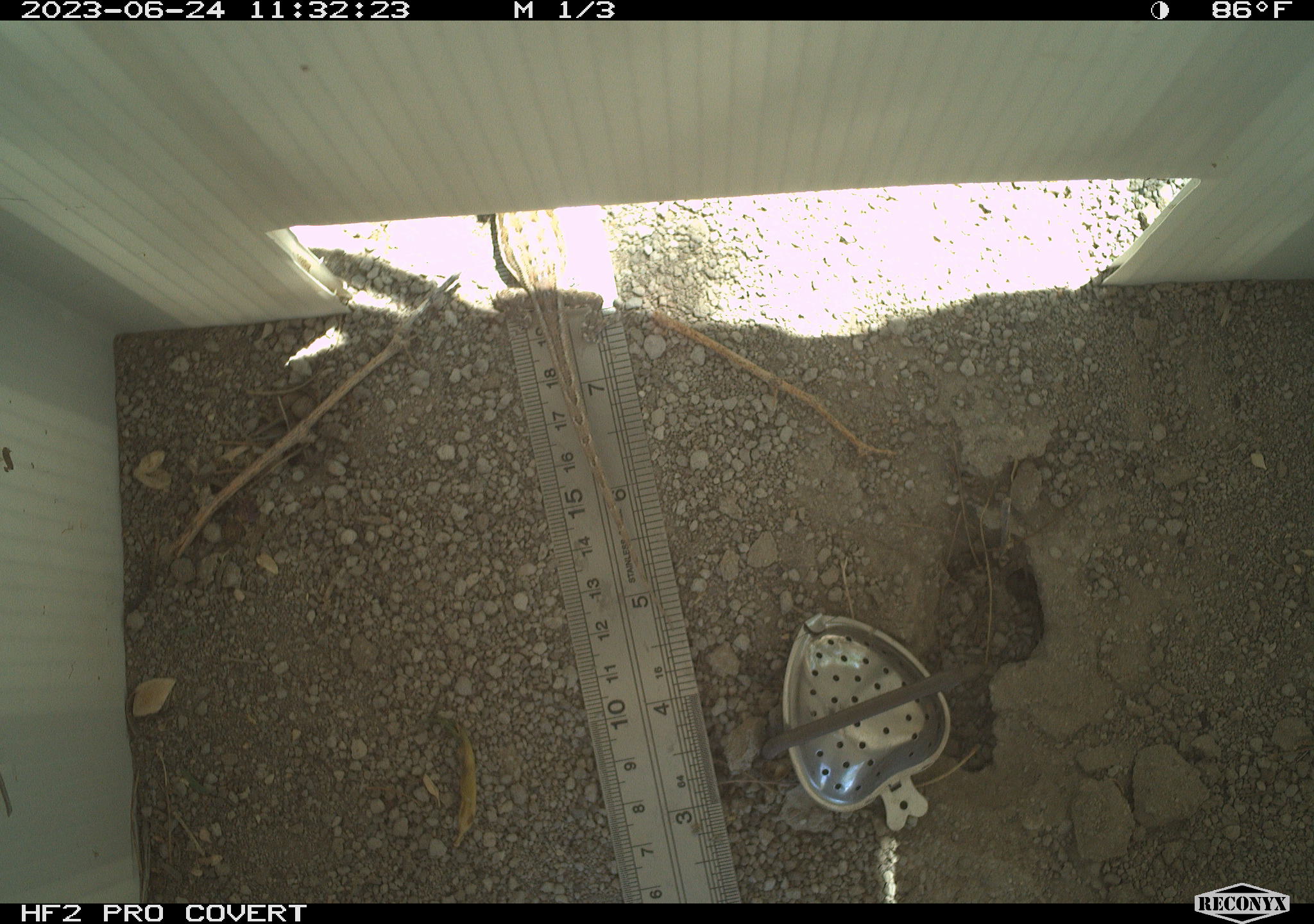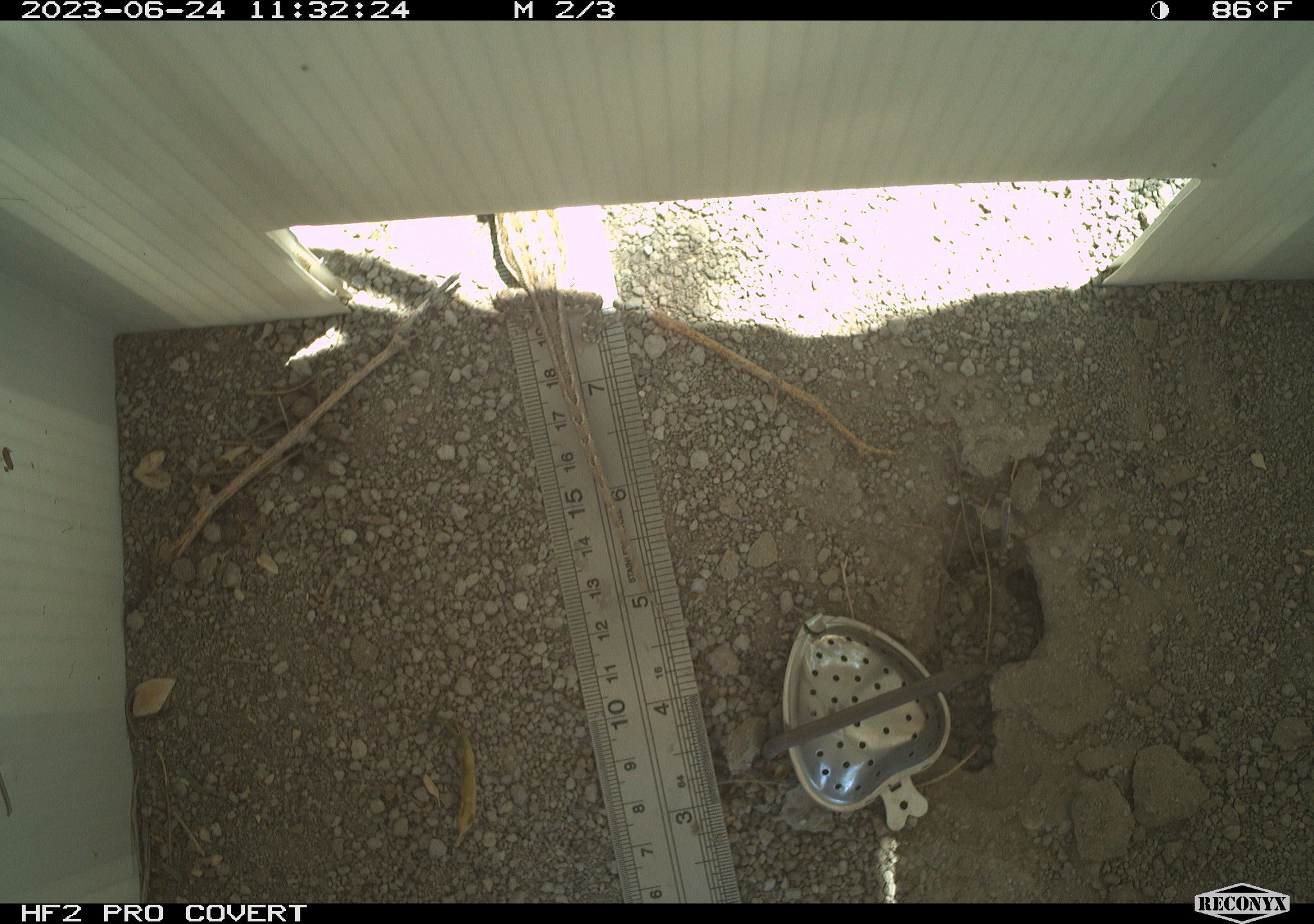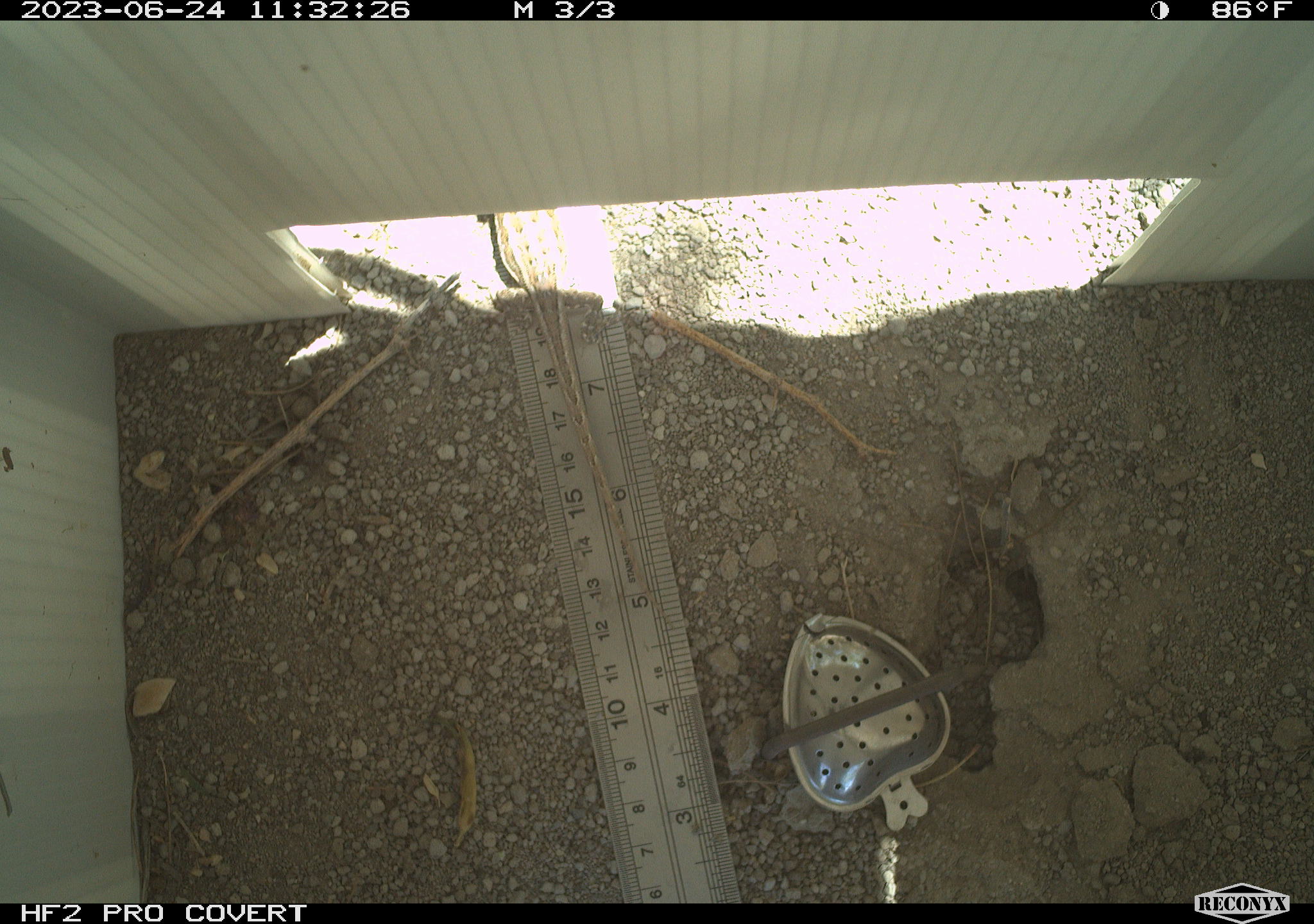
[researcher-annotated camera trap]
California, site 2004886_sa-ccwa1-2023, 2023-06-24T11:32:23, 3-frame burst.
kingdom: Animalia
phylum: Chordata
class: Reptilia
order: Squamata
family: Phrynosomatidae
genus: Uta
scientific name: Uta stansburiana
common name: common side-blotched lizard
Common side-blotched lizard (Uta stansburiana).